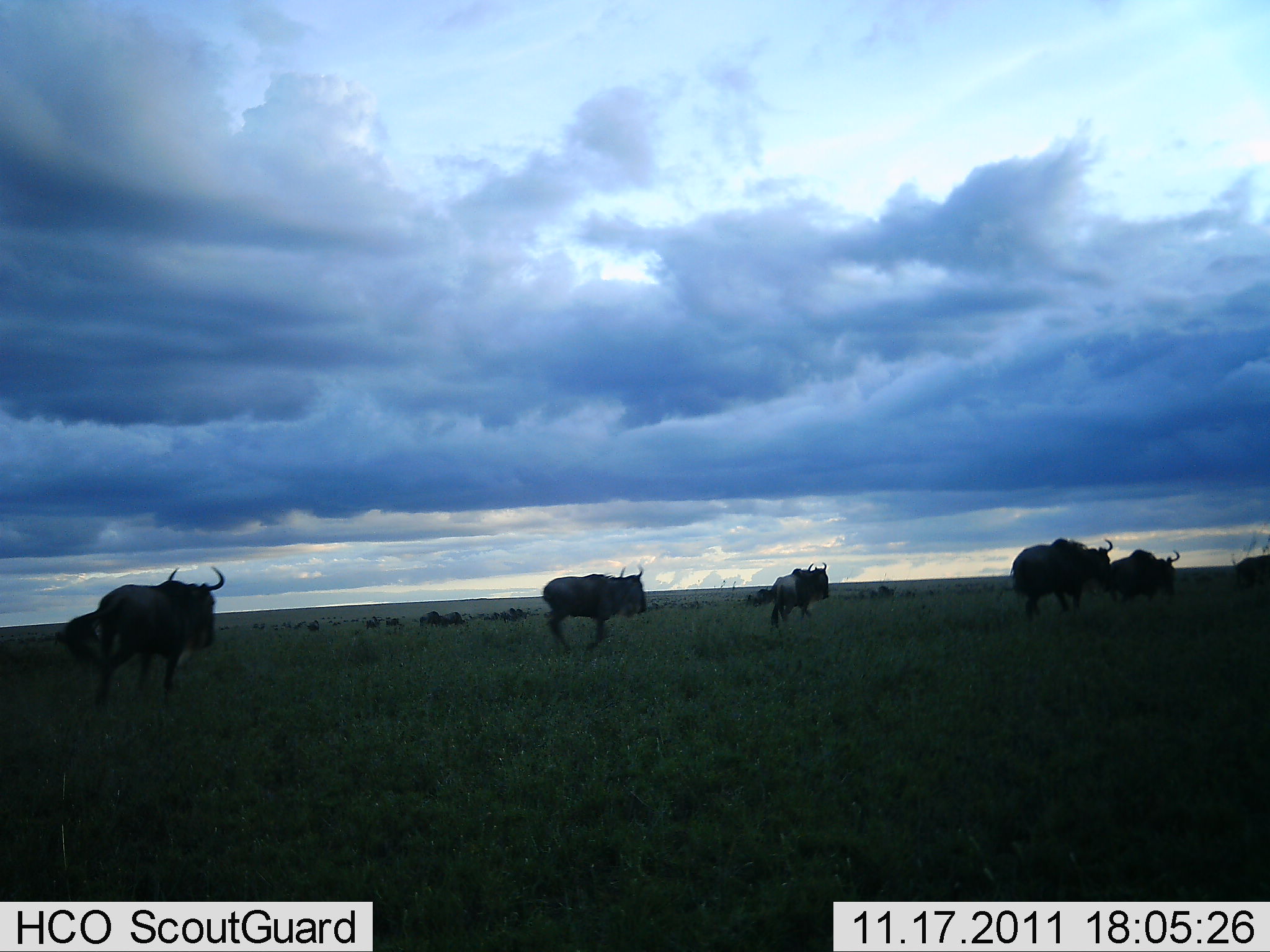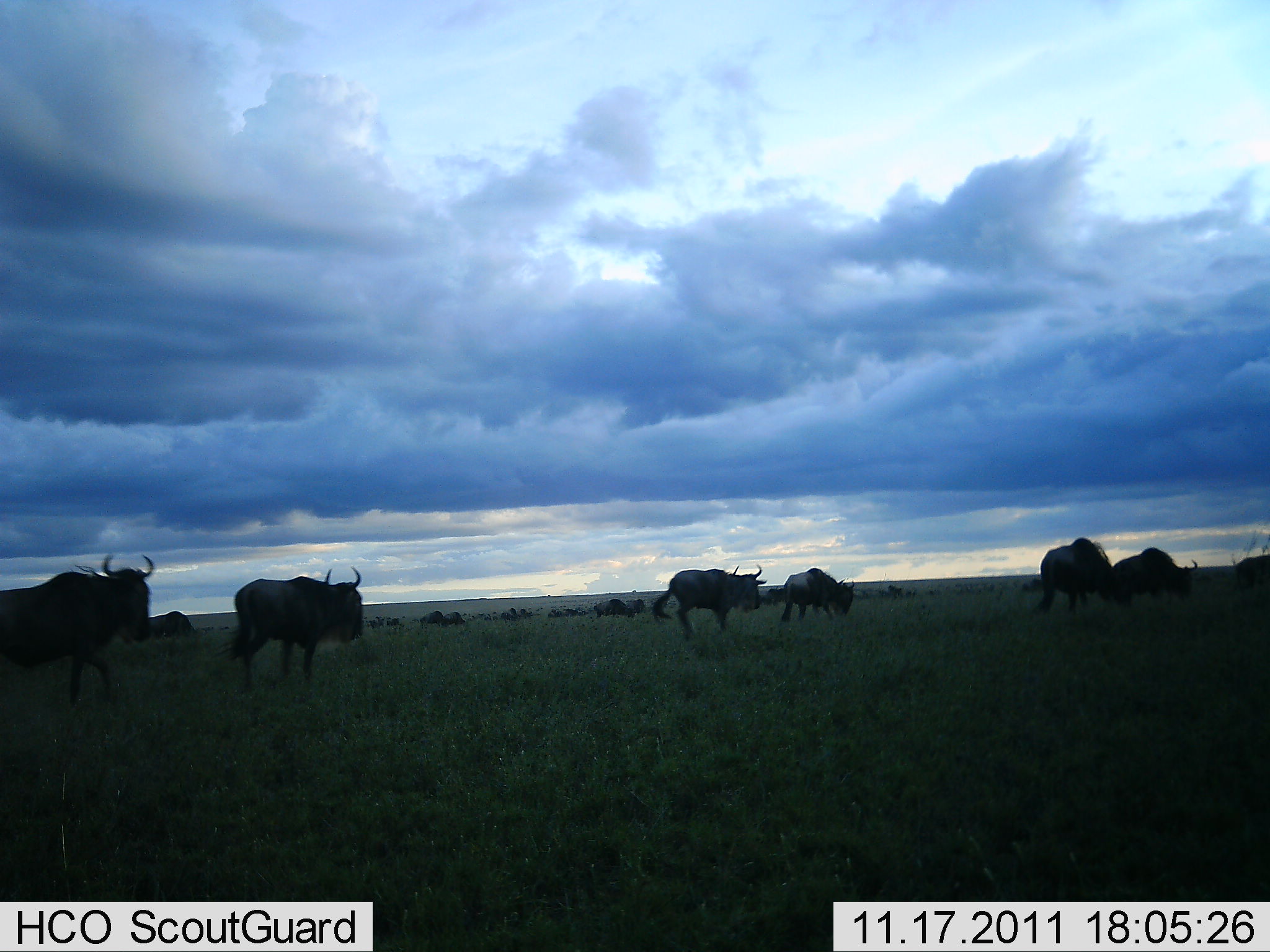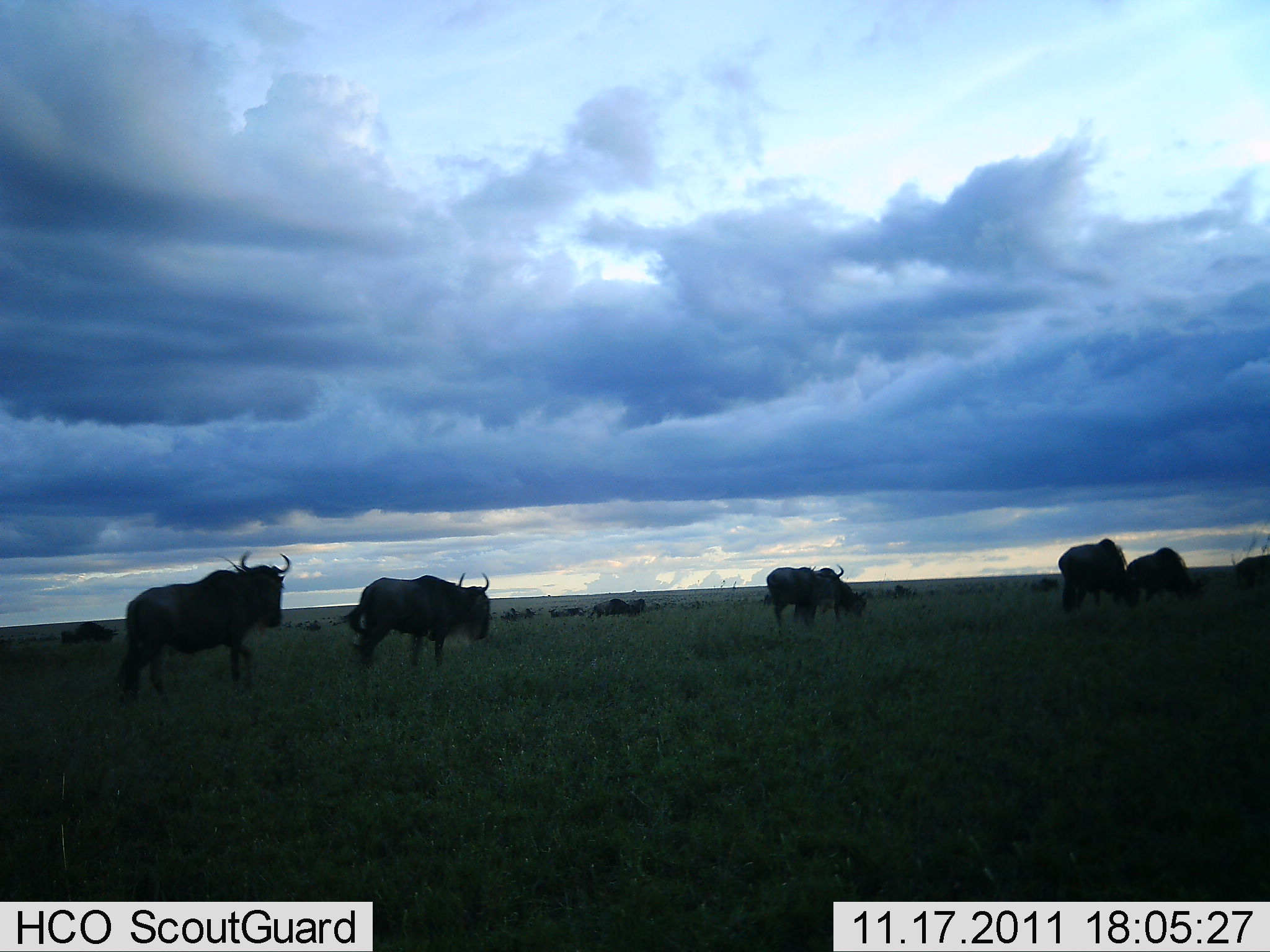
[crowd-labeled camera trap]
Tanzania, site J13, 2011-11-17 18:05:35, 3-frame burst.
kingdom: Animalia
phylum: Chordata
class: Mammalia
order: Artiodactyla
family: Bovidae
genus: Connochaetes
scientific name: Connochaetes taurinus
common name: blue wildebeest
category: wildebeest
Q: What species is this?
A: Wildebeest (blue wildebeest) (Connochaetes taurinus).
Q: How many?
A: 11-50.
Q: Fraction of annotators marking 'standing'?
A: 0%.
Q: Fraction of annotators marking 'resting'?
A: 0%.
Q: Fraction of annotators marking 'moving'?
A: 100%.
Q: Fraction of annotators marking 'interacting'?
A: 0%.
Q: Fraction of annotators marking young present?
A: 0%.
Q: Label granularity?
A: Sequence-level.